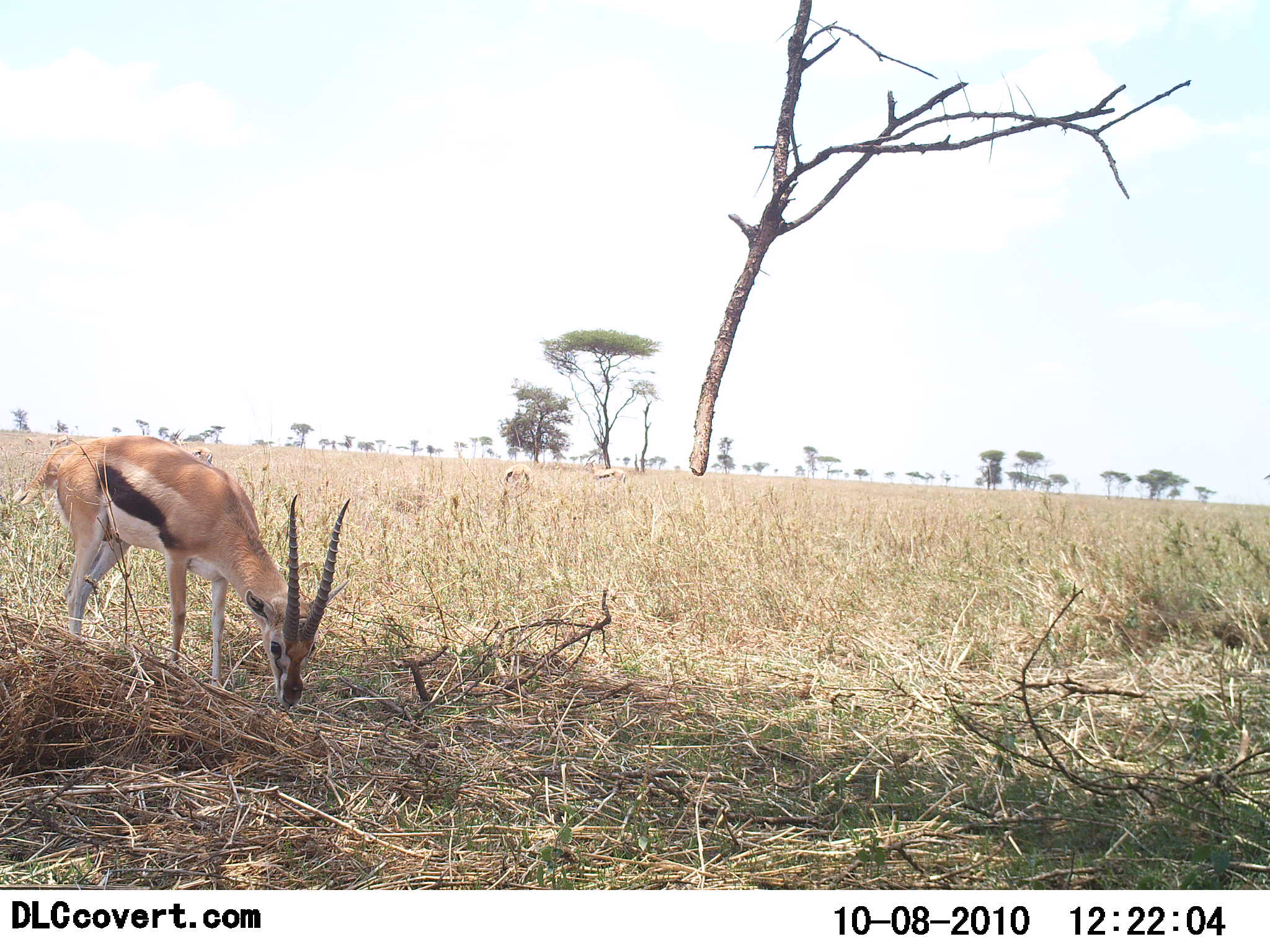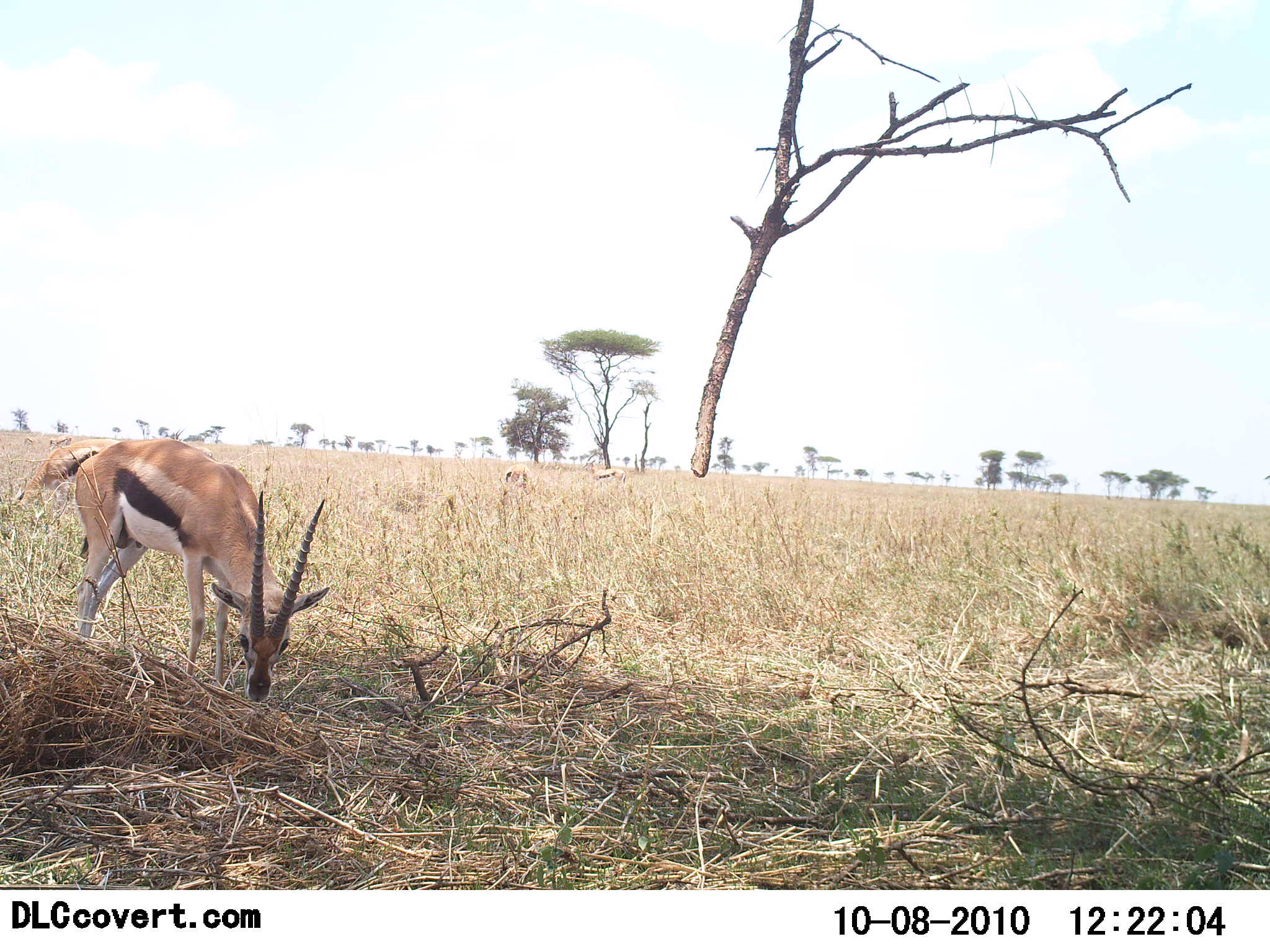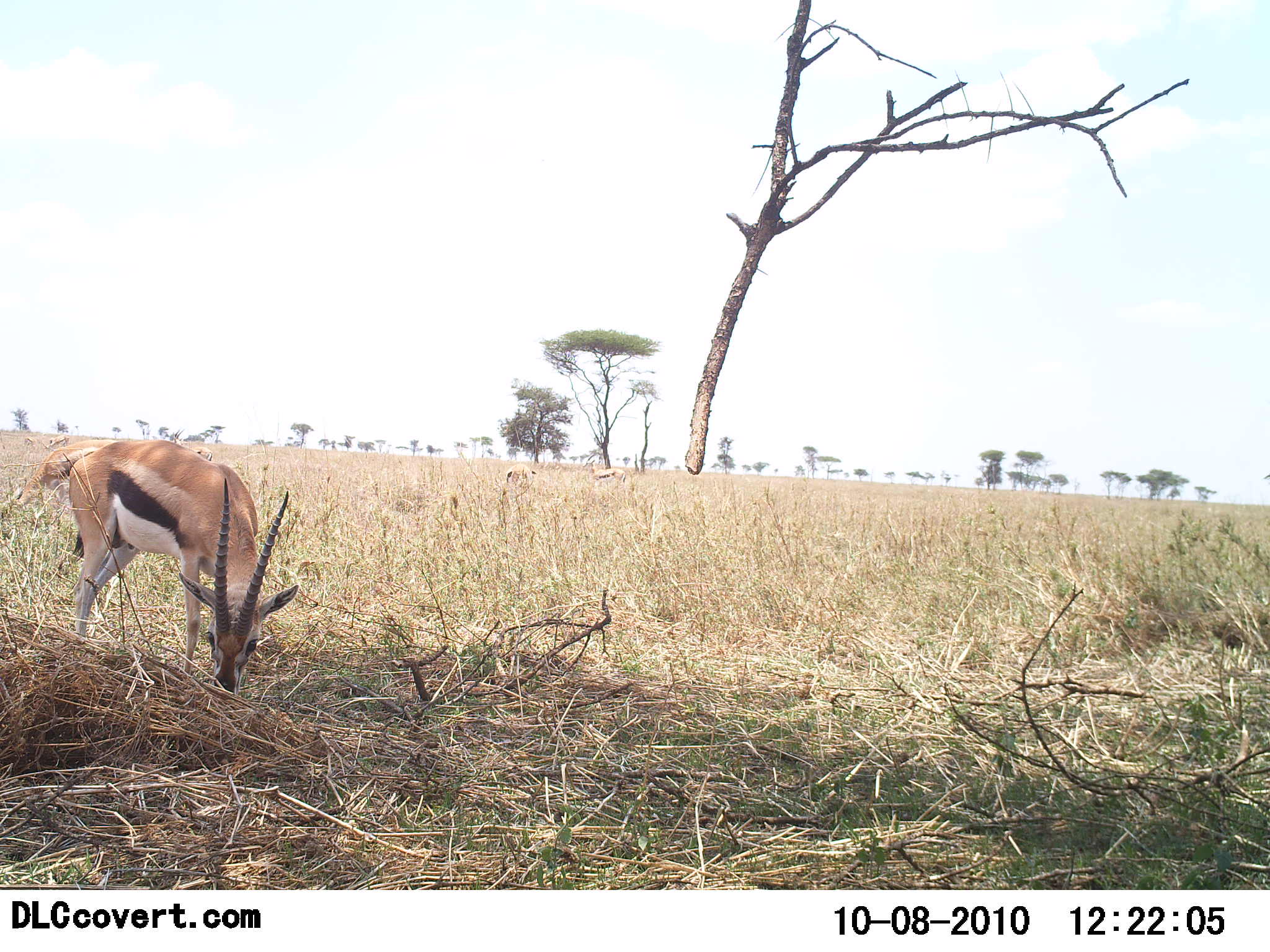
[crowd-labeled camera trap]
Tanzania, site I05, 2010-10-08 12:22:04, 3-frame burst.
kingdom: Animalia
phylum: Chordata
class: Mammalia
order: Artiodactyla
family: Bovidae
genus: Eudorcas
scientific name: Eudorcas thomsonii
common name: thomson's gazelle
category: gazellethomsons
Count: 1.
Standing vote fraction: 36%.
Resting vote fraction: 0%.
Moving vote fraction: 0%.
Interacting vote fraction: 0%.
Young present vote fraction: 0%.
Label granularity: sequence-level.